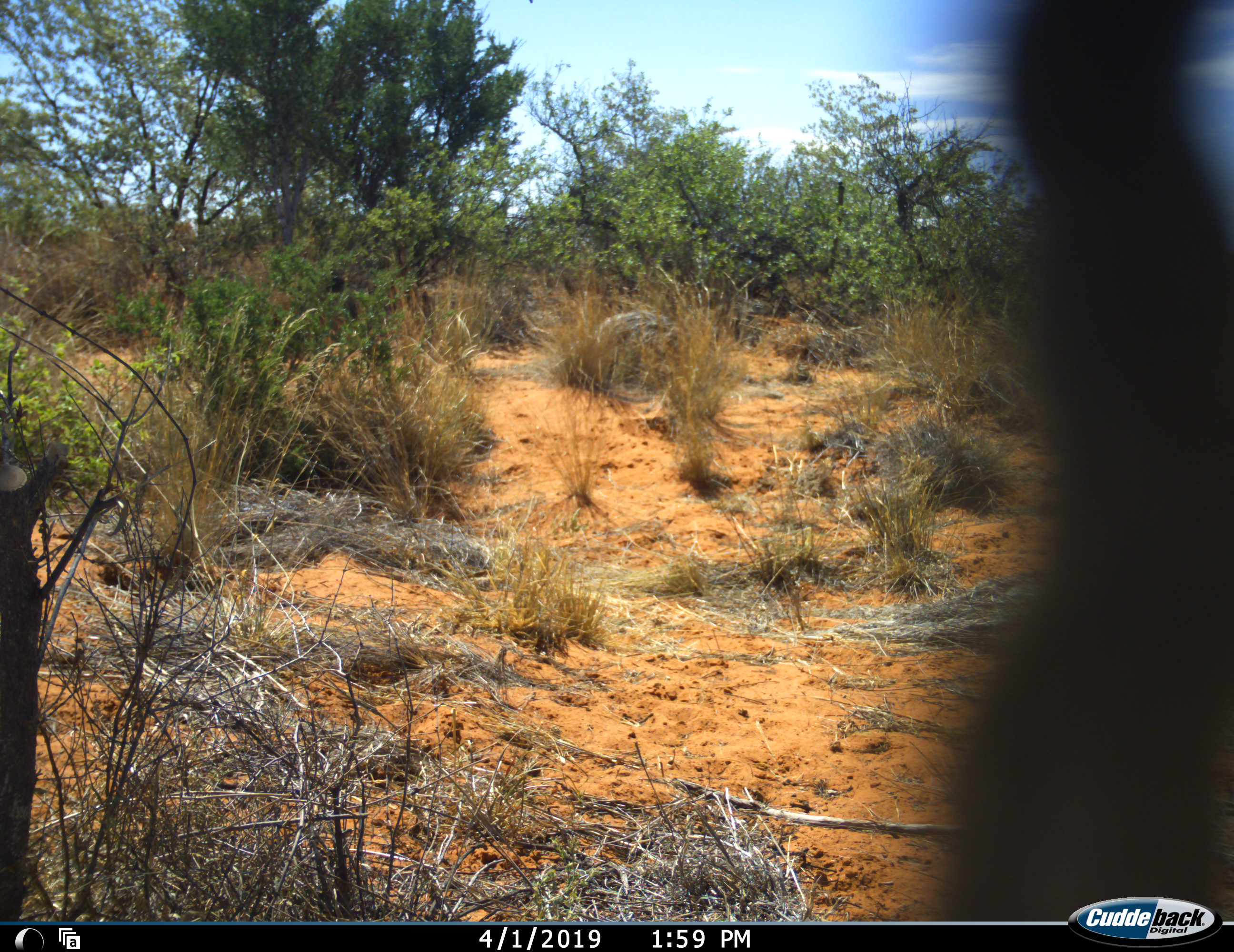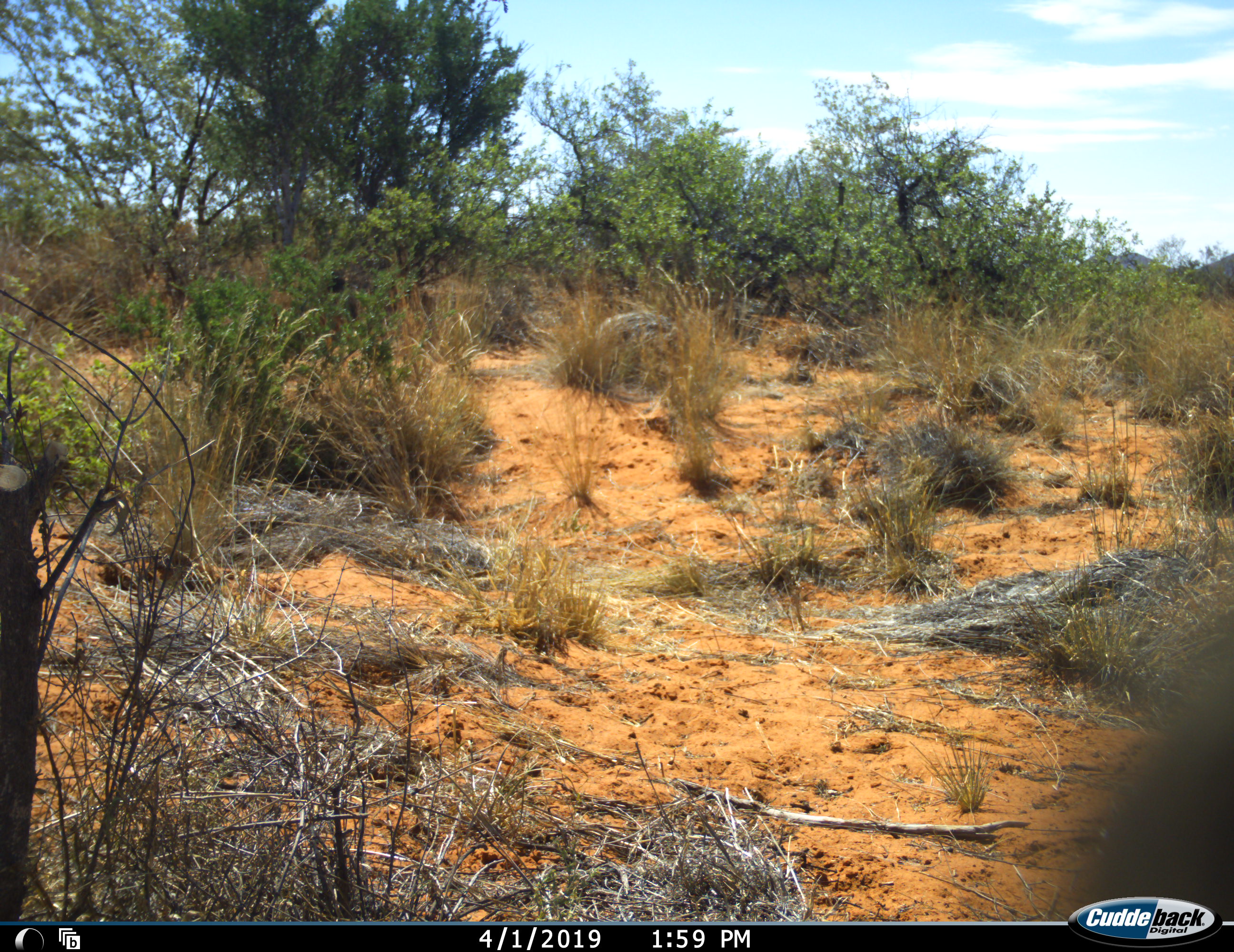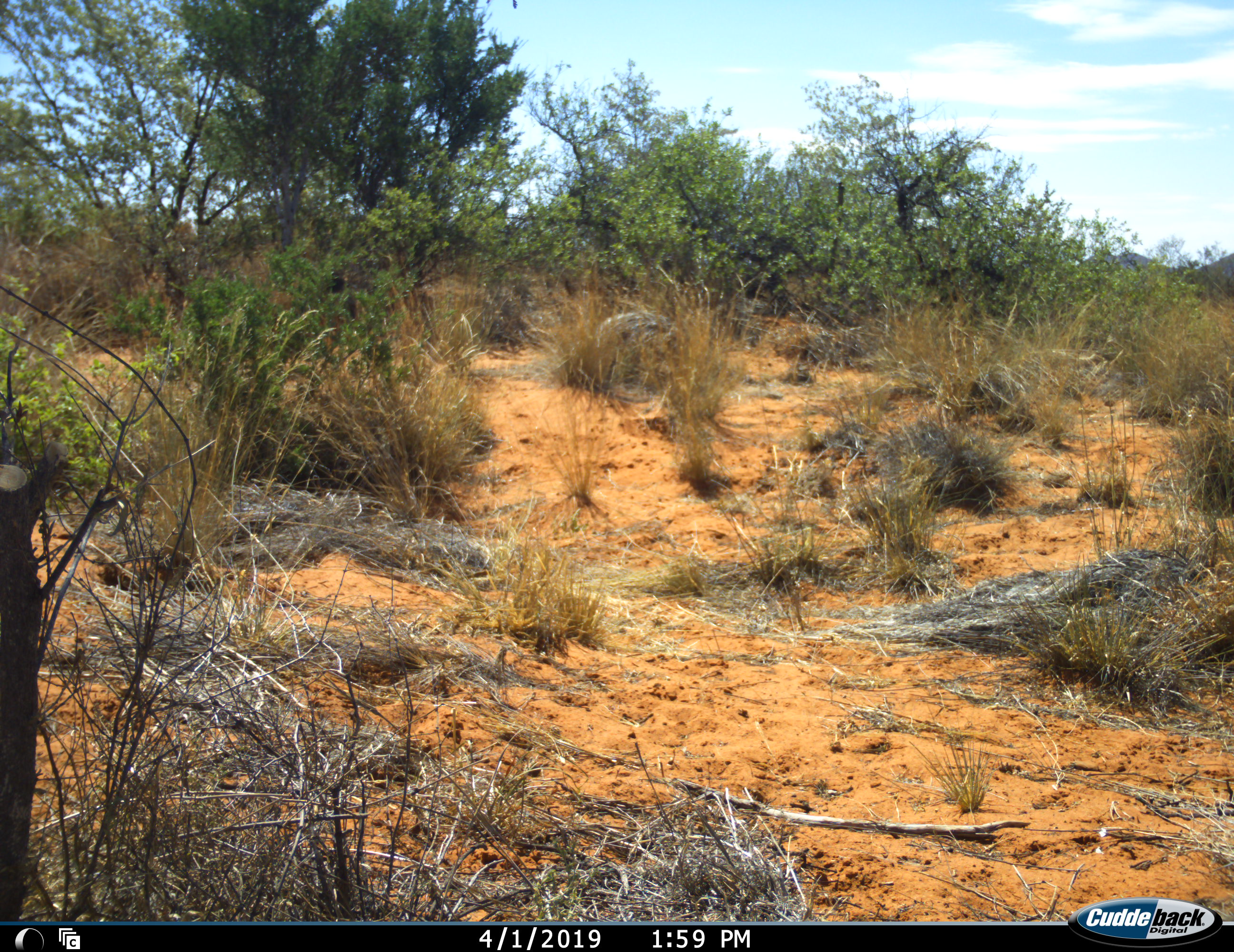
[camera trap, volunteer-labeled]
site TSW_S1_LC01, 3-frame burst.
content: unidentified animal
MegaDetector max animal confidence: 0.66